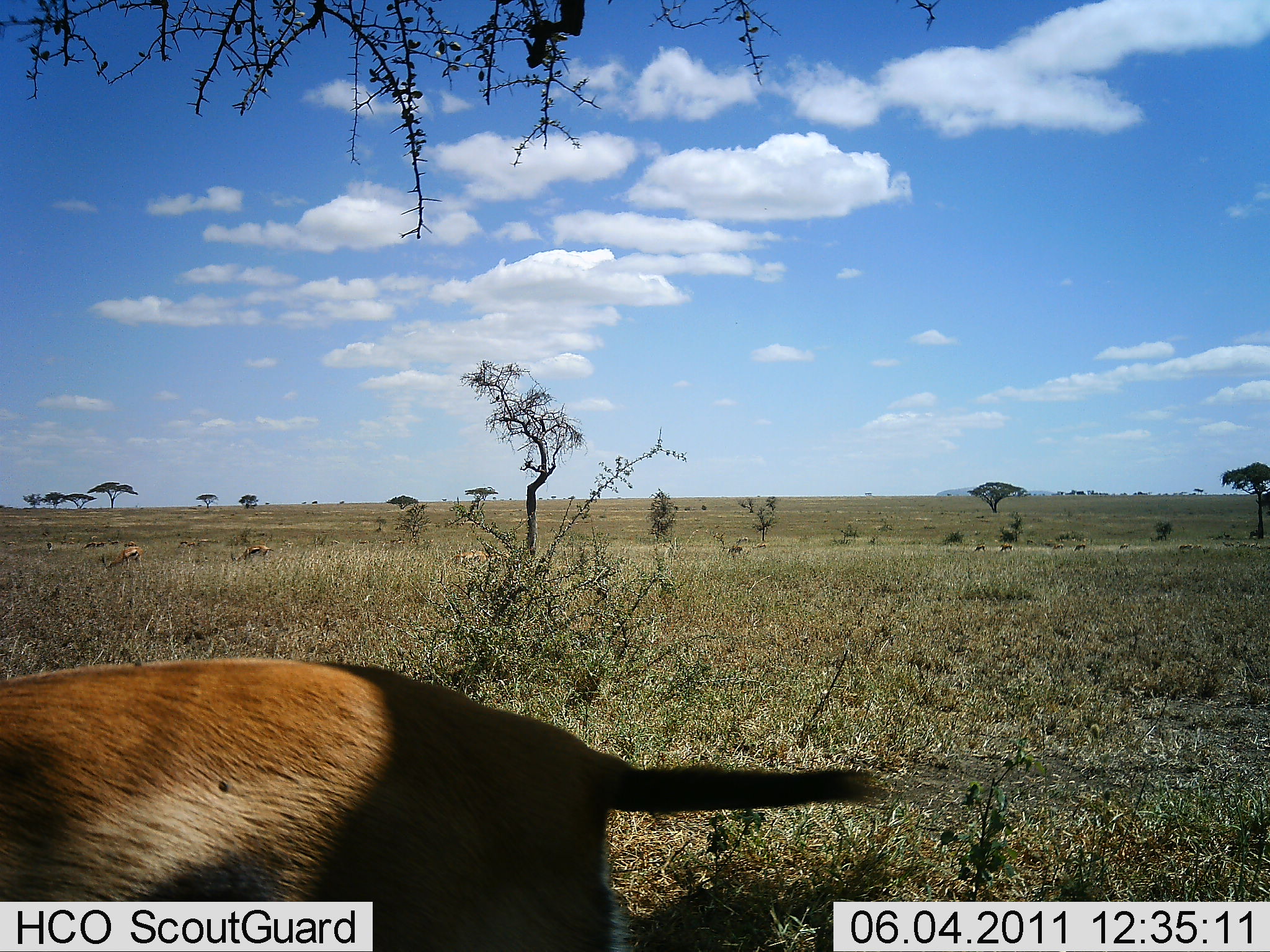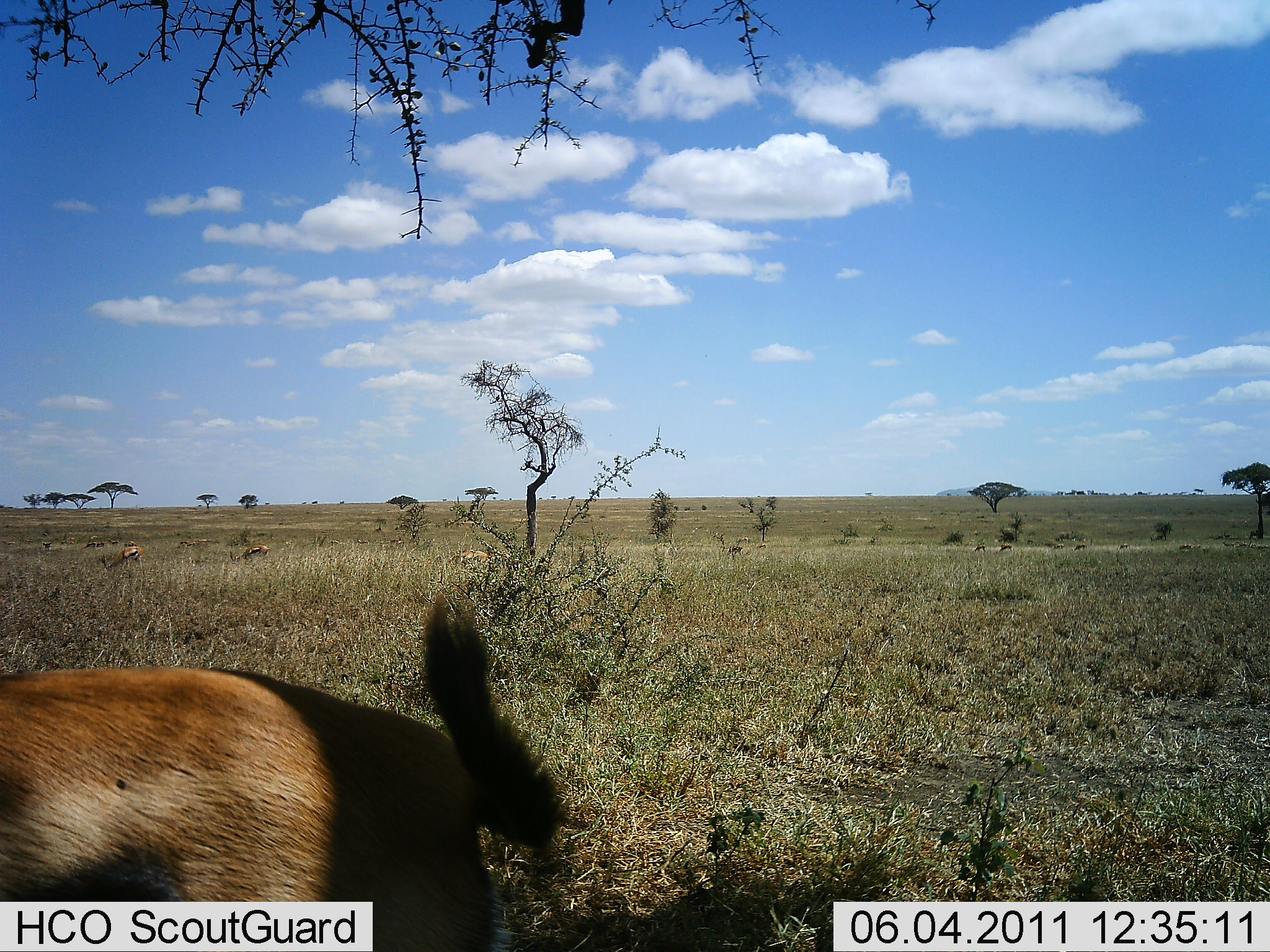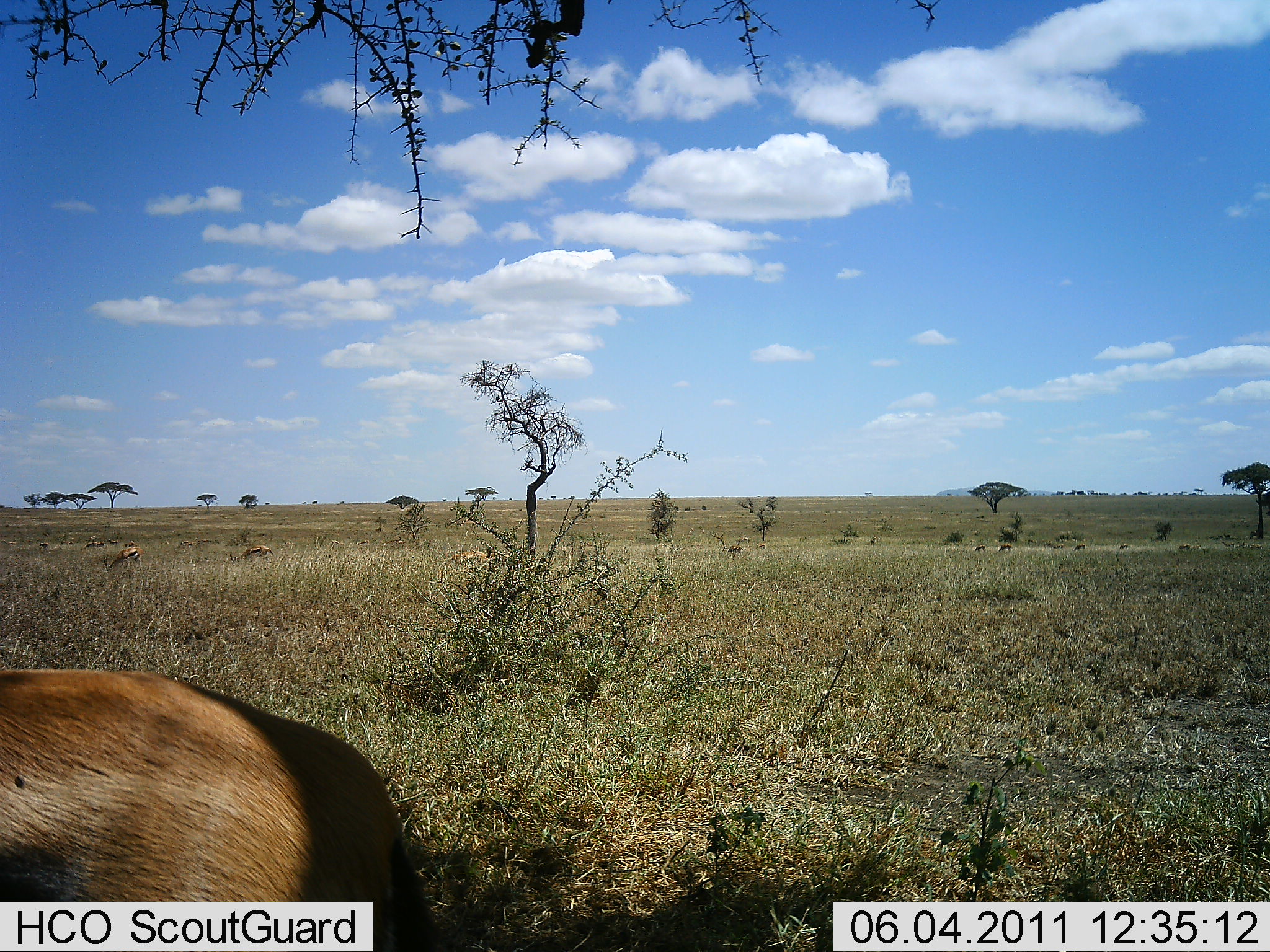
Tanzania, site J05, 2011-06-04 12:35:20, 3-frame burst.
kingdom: Animalia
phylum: Chordata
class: Mammalia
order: Artiodactyla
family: Bovidae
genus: Eudorcas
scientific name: Eudorcas thomsonii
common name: thomson's gazelle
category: gazellethomsons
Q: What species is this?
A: Gazellethomsons (thomson's gazelle) (Eudorcas thomsonii).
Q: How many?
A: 1.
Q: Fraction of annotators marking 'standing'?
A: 57%.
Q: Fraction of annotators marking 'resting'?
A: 0%.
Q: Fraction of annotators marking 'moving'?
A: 43%.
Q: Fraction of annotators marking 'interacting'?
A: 0%.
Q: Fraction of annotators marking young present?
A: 0%.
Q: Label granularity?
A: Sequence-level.